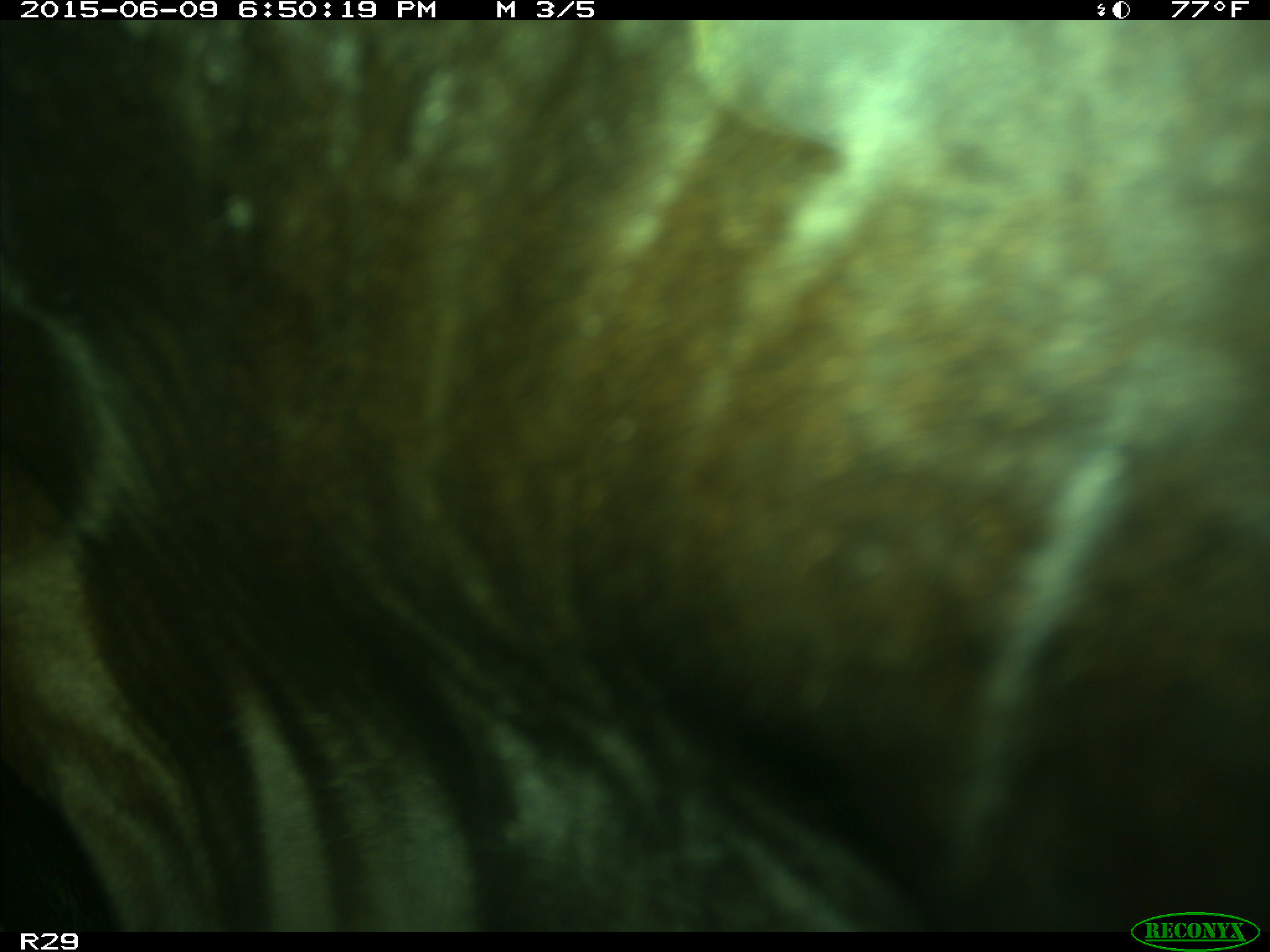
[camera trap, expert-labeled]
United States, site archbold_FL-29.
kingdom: Animalia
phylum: Chordata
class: Mammalia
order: Artiodactyla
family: Bovidae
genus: Bos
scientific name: Bos taurus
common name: domestic cow